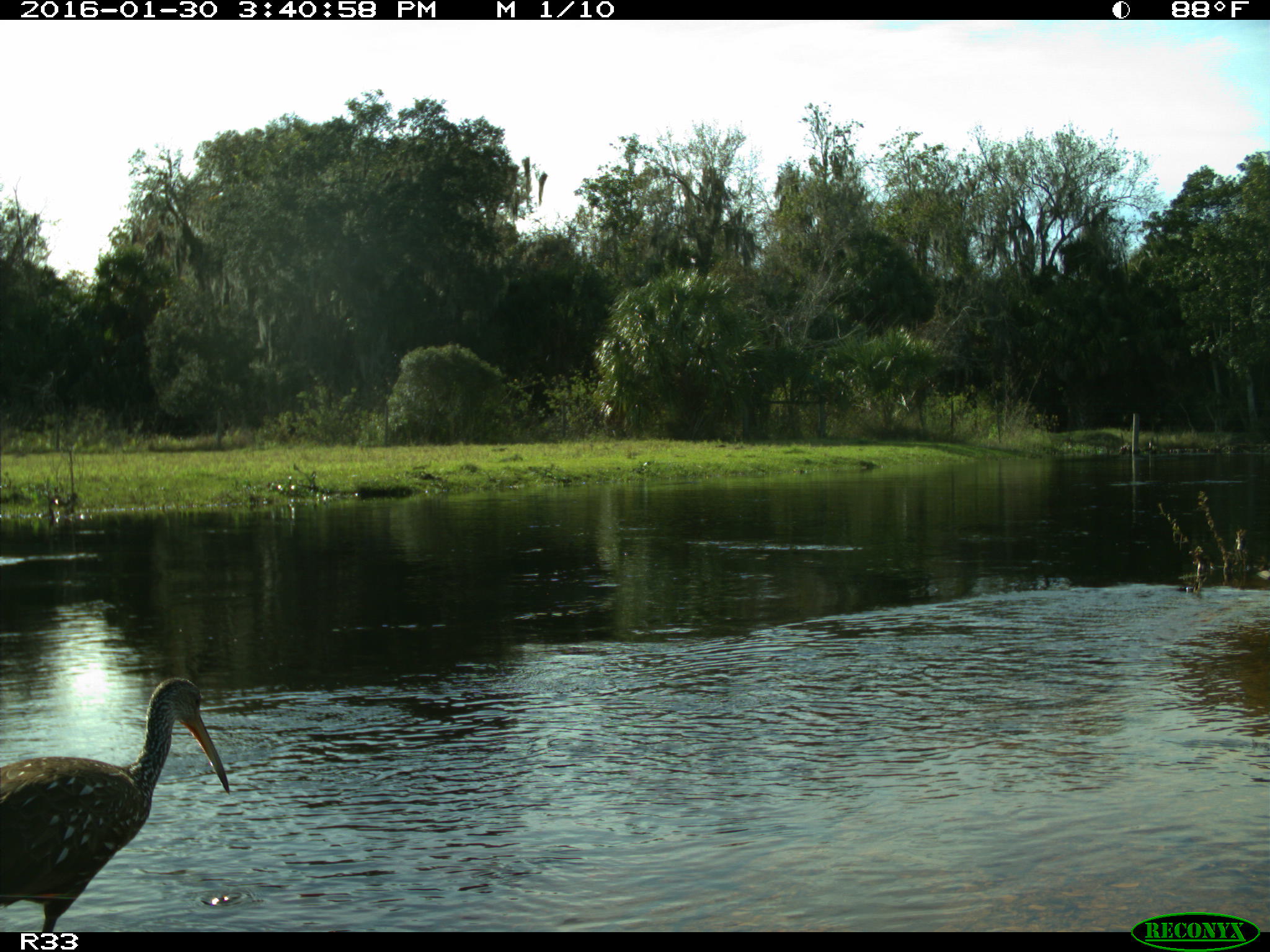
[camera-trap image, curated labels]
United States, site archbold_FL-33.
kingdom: Animalia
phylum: Chordata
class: Aves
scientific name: Aves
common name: birds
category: unidentified bird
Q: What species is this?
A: Unidentified bird (birds) (Aves).